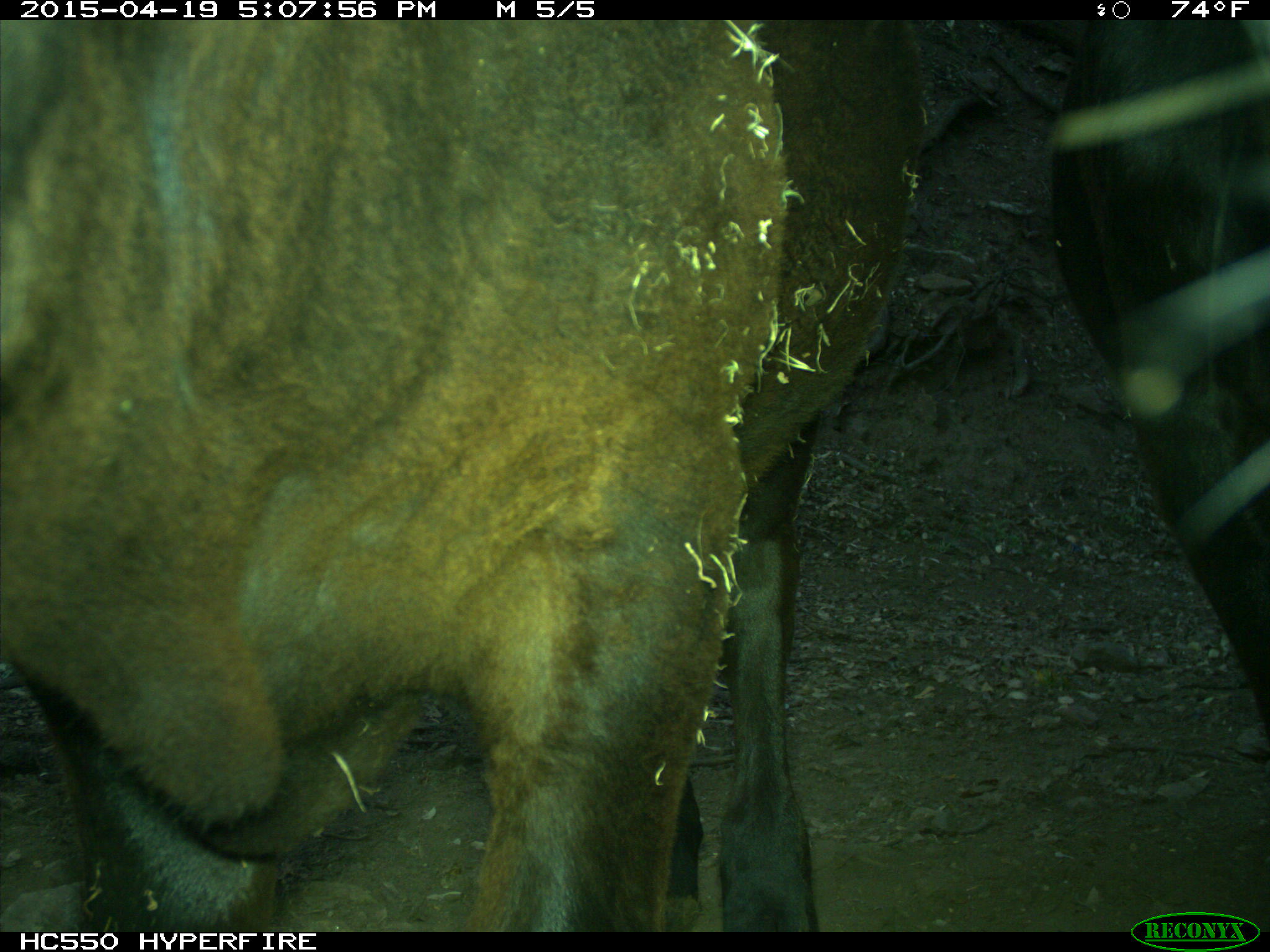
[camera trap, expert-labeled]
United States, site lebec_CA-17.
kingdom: Animalia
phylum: Chordata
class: Mammalia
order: Artiodactyla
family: Bovidae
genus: Bos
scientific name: Bos taurus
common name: domestic cow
Bos taurus (domestic cow).